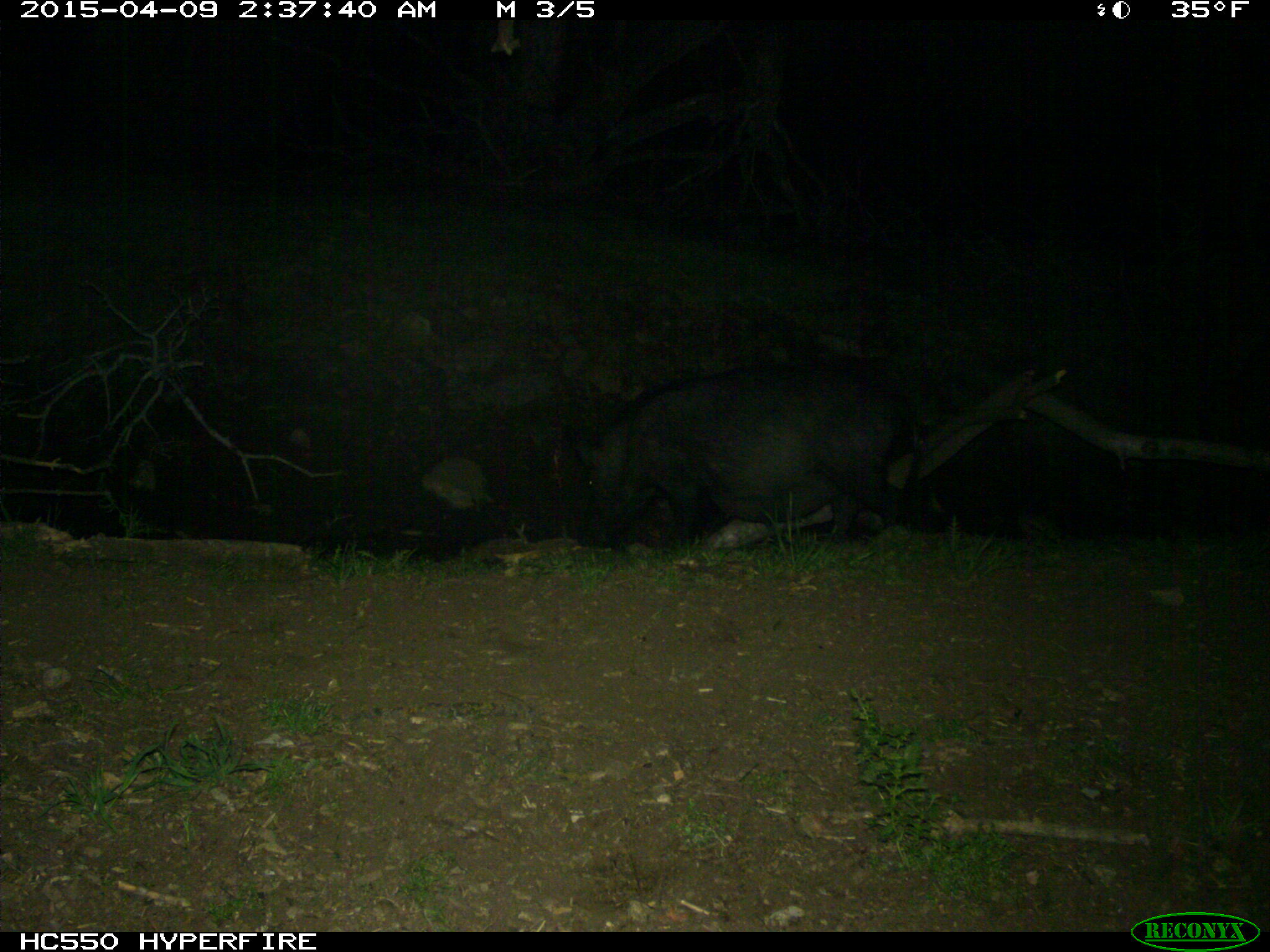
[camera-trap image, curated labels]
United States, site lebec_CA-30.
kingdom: Animalia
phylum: Chordata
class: Mammalia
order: Artiodactyla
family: Suidae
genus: Sus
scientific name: Sus scrofa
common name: wild boar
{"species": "Sus scrofa (wild boar)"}